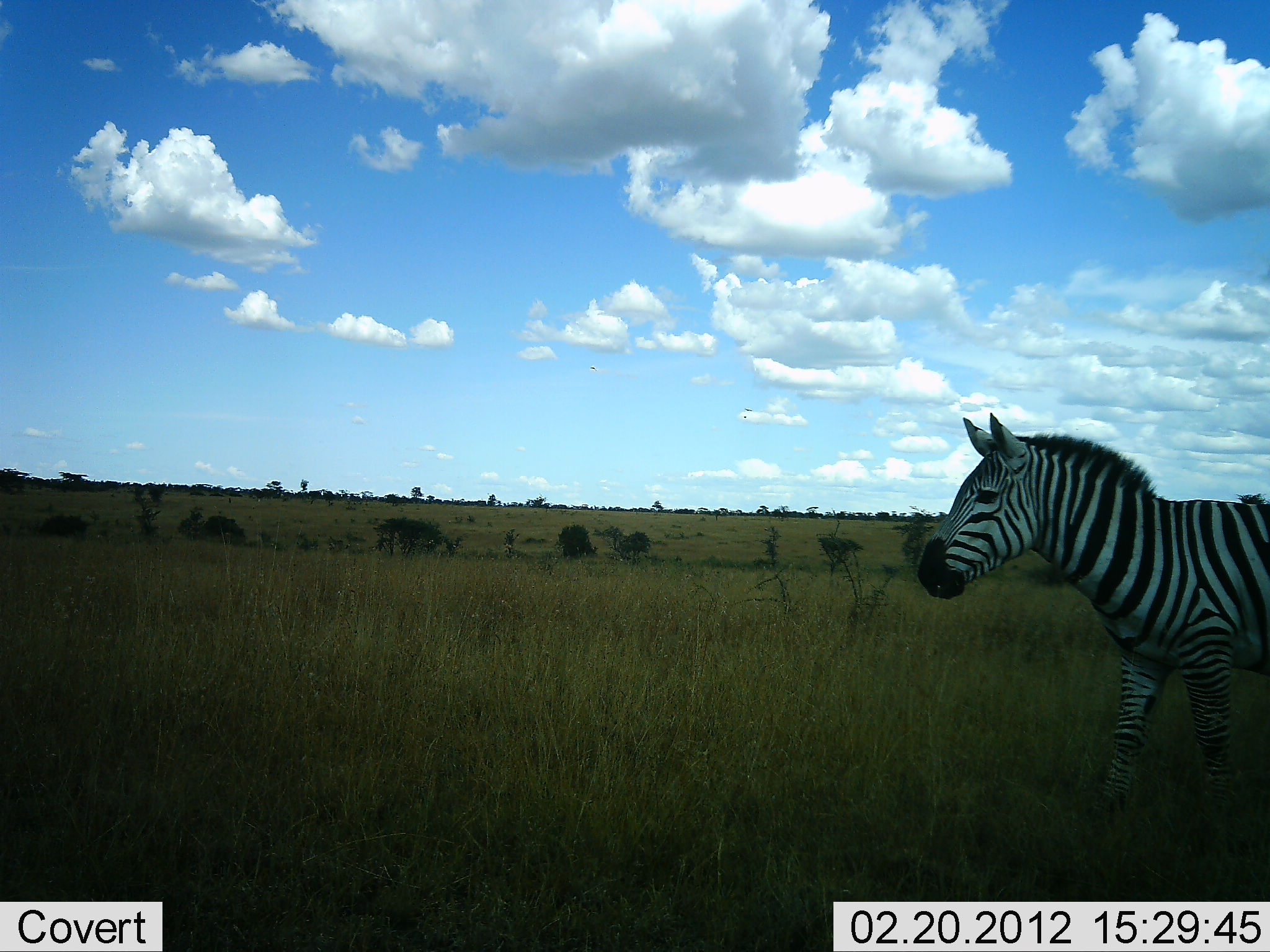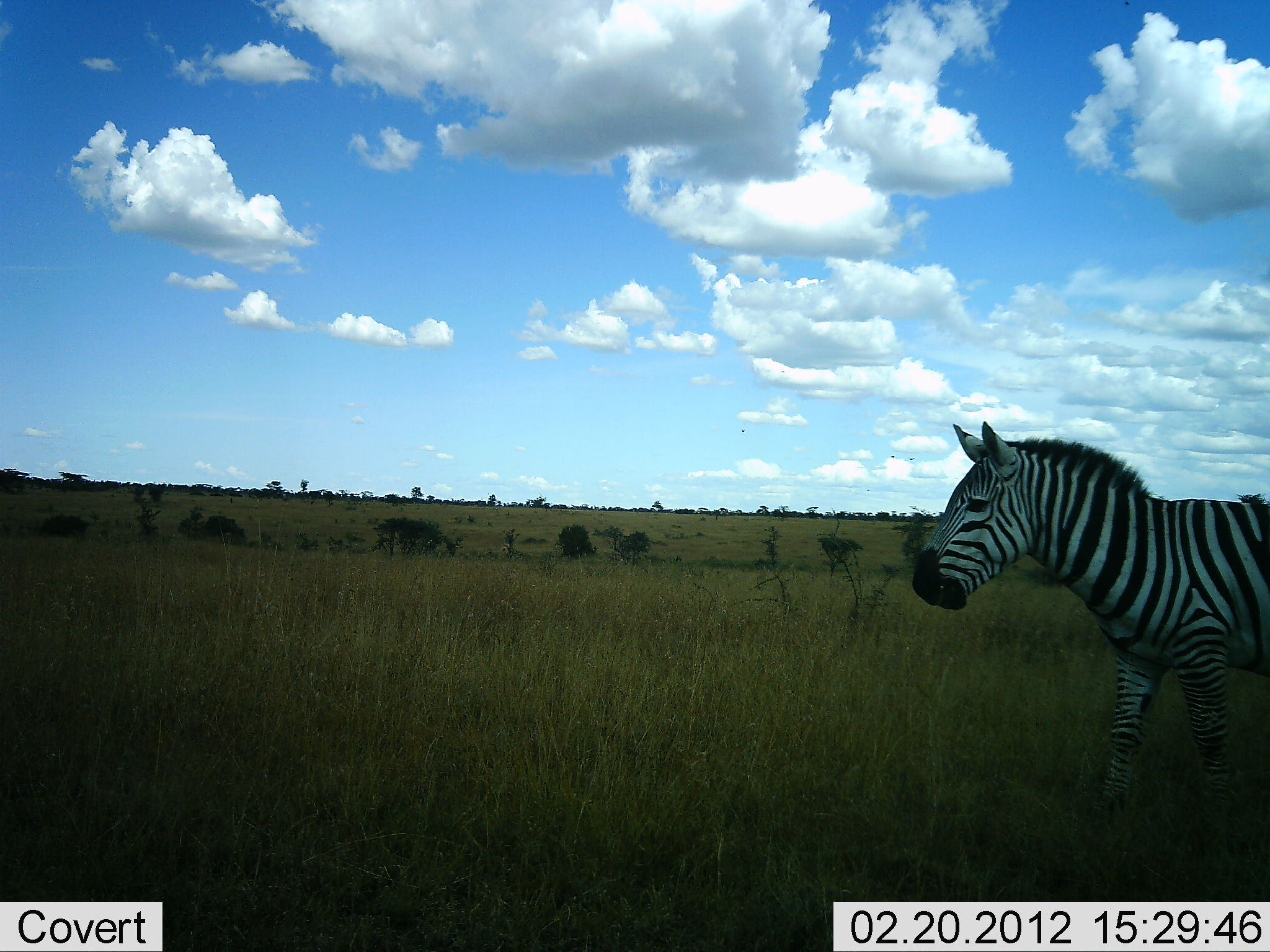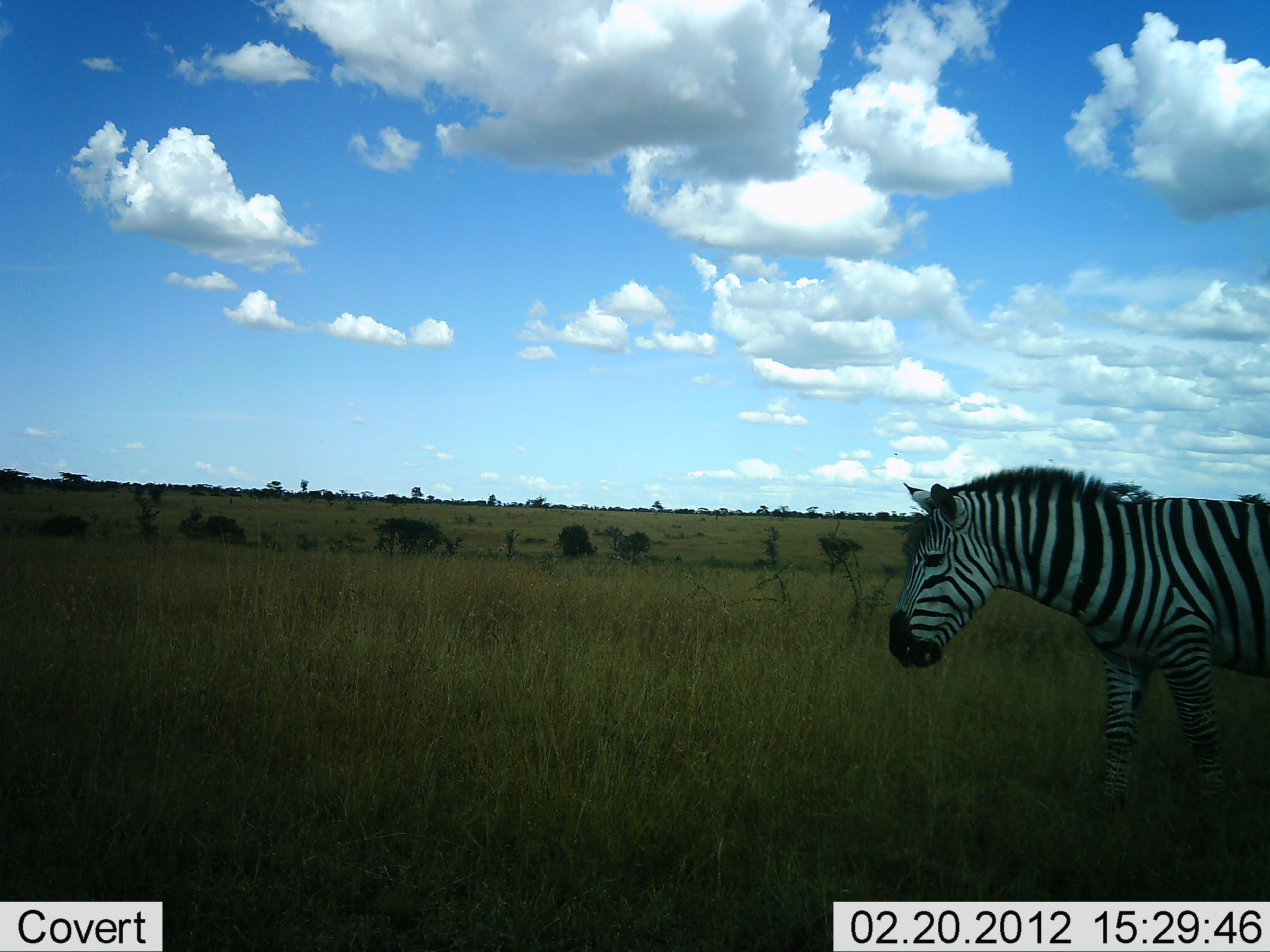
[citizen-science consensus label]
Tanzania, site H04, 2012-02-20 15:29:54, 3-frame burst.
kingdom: Animalia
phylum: Chordata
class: Mammalia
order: Perissodactyla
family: Equidae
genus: Equus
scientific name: Equus quagga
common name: plains zebra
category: zebra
Zebra (plains zebra) (Equus quagga), count 1. Behavior (volunteer vote fractions): standing 91%, resting 0%, moving 9%, interacting 0%. Young present (vote fraction): 0%. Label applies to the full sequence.